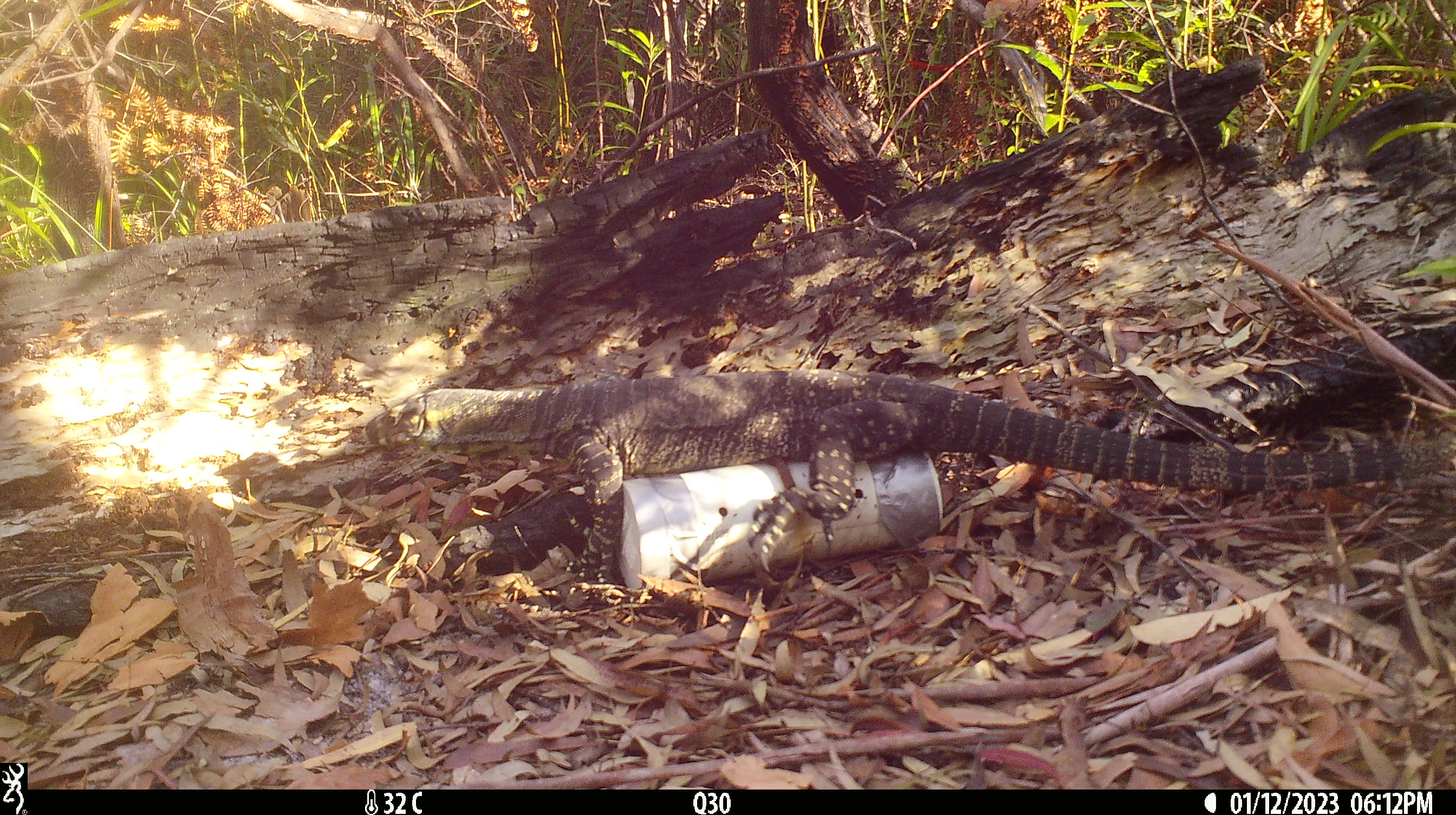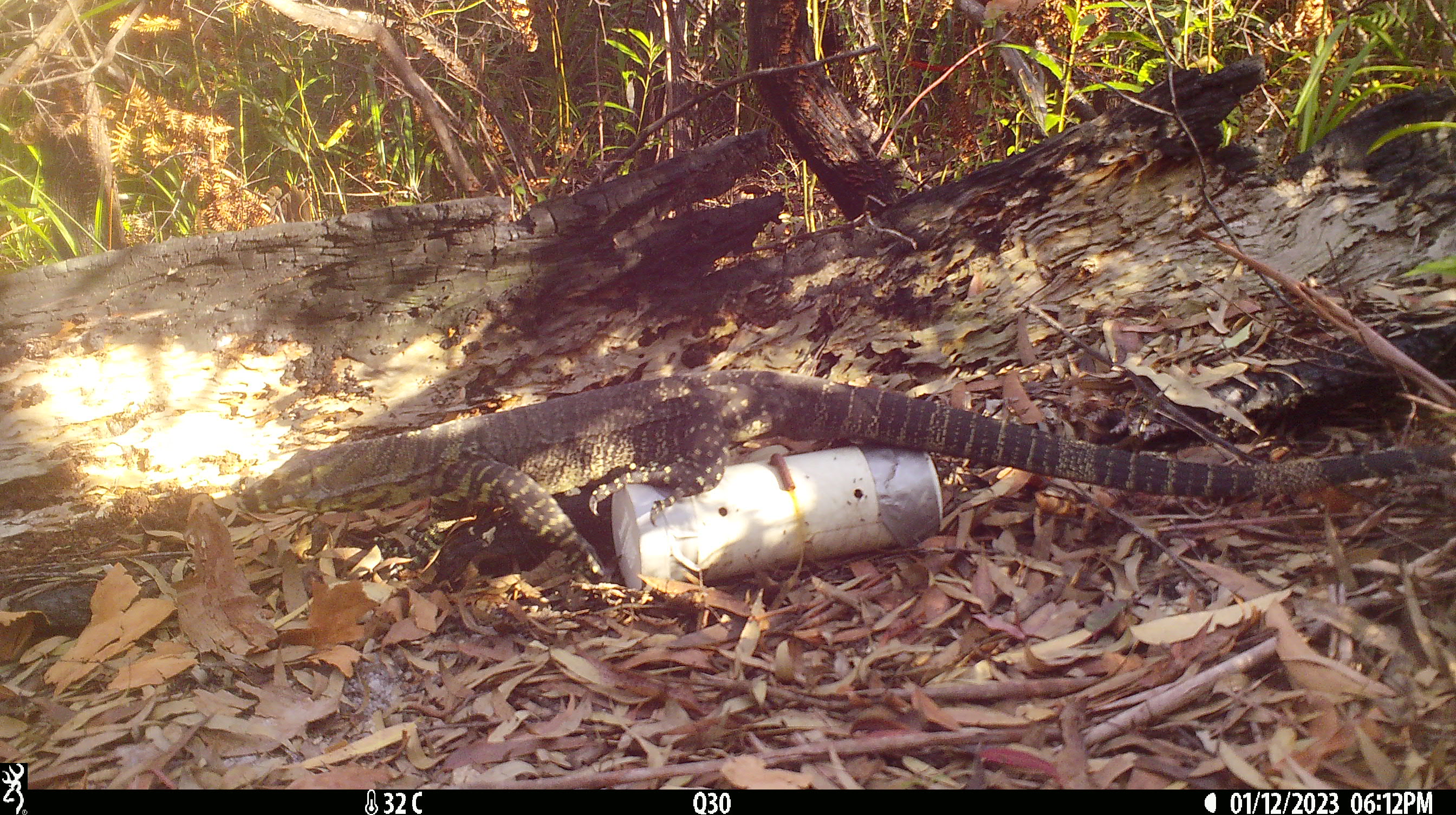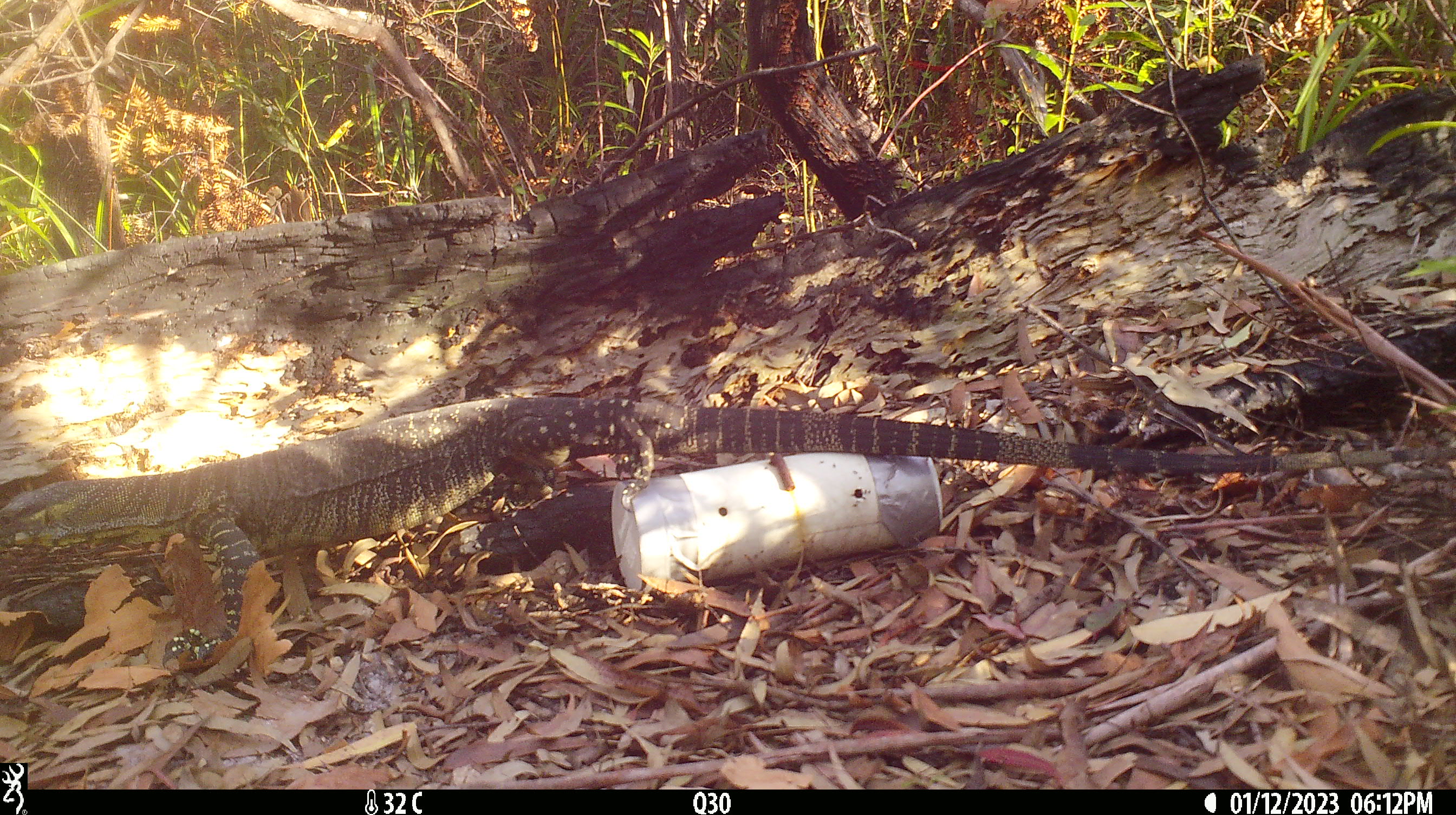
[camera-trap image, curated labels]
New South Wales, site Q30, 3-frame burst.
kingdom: Animalia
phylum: Chordata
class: Reptilia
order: Squamata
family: Varanidae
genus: Varanus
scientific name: Varanus varius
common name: lace monitor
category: goanna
Goanna (lace monitor) (Varanus varius).